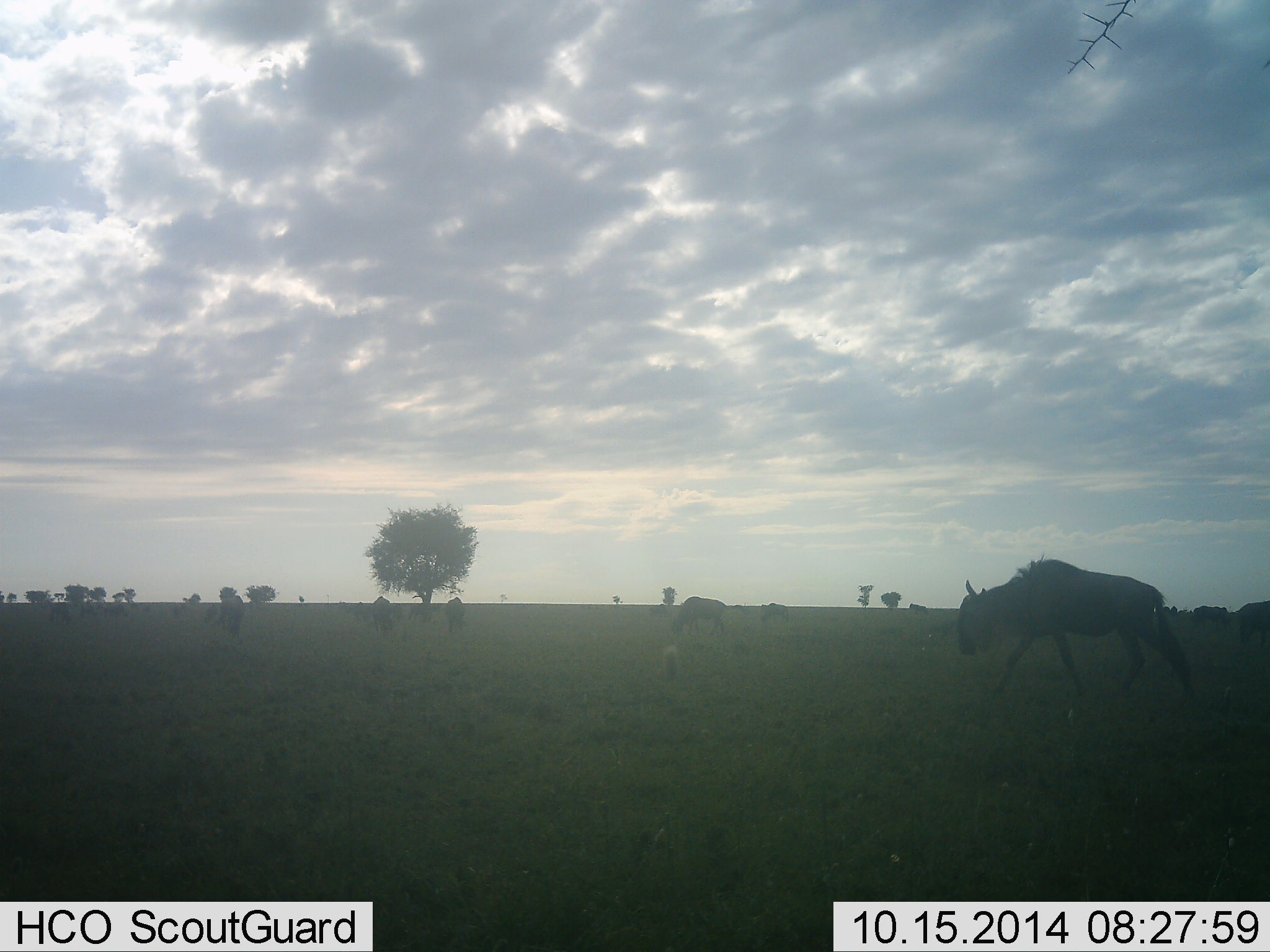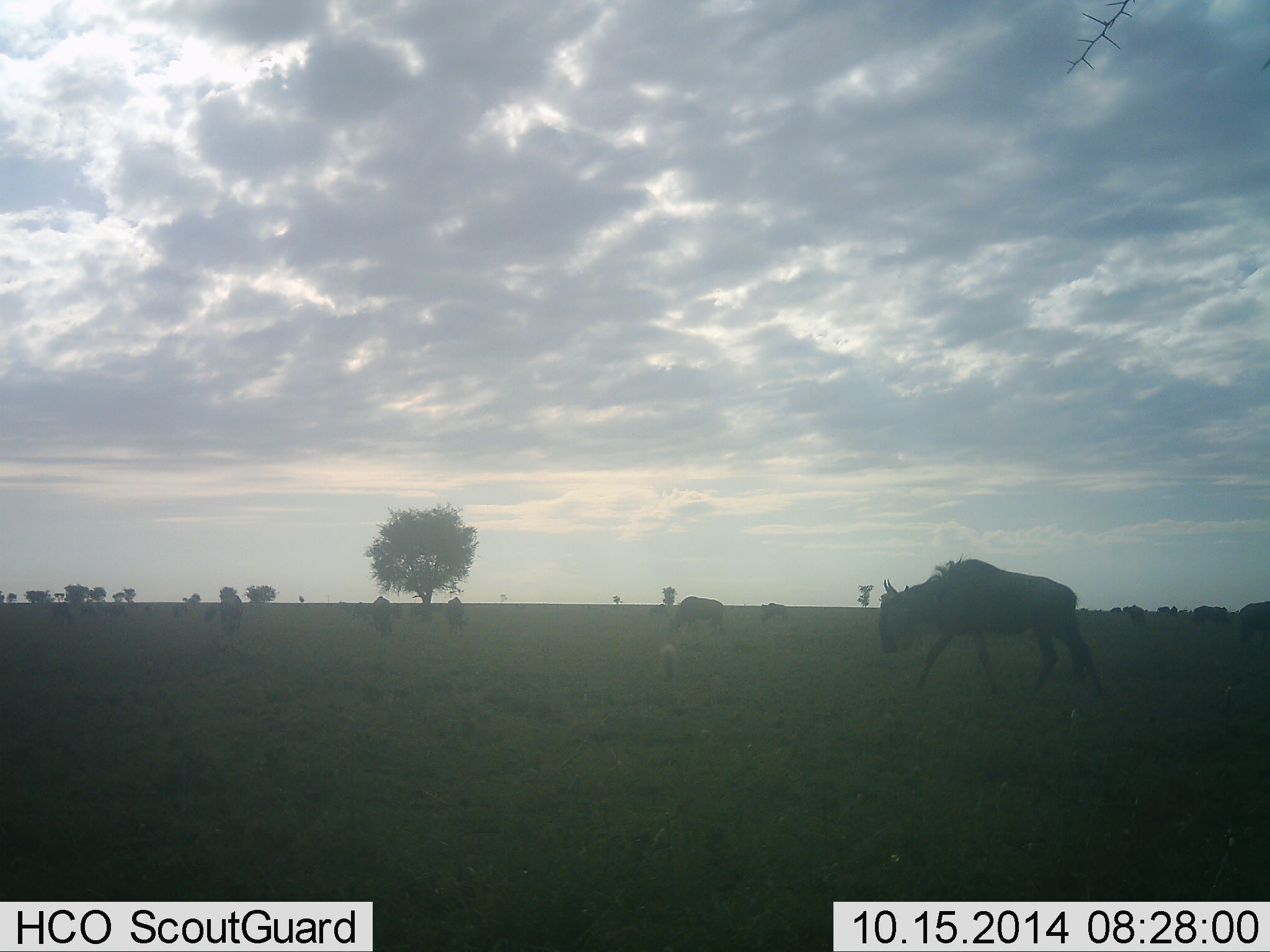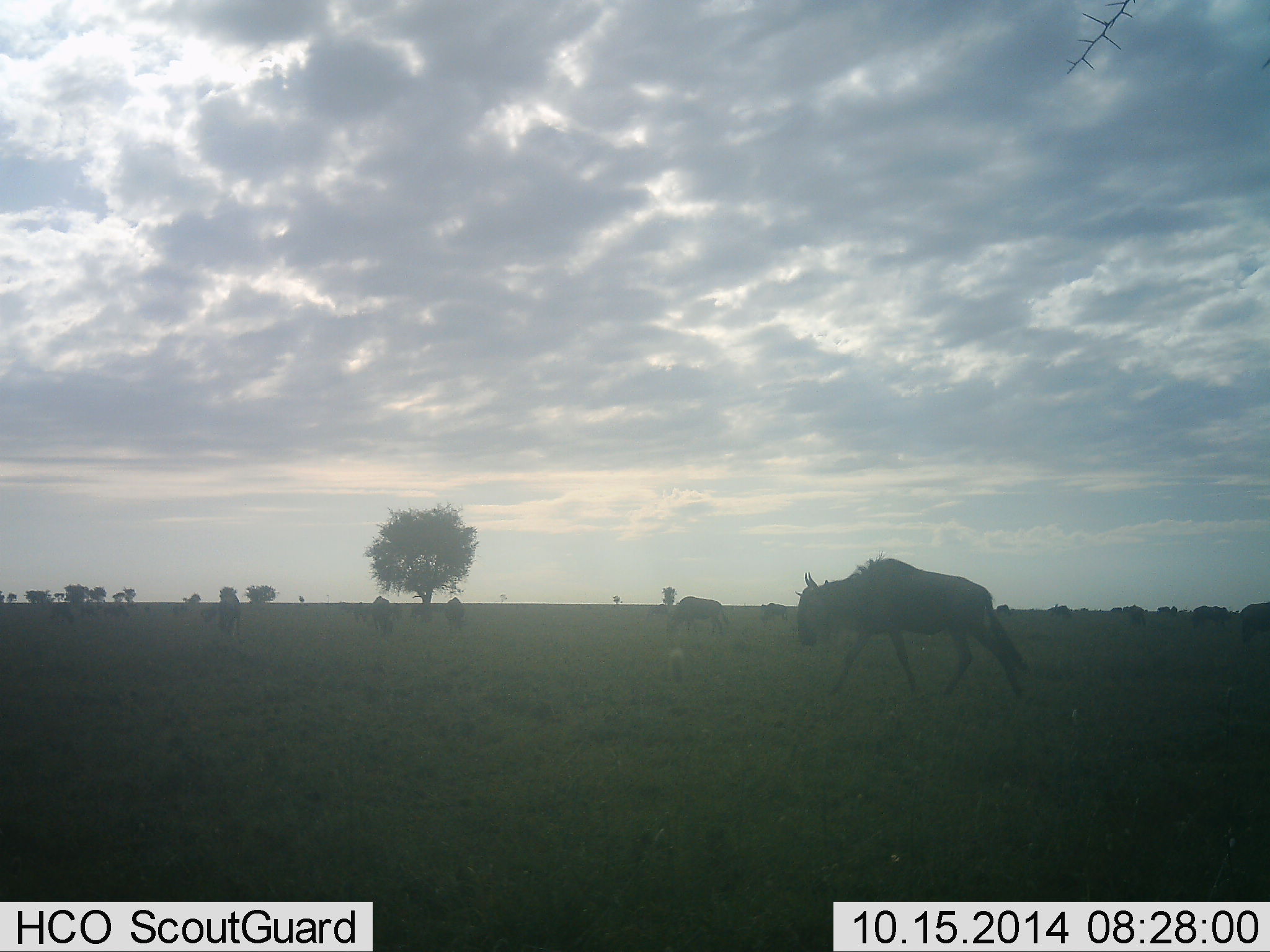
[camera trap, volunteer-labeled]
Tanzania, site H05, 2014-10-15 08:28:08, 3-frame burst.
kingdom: Animalia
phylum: Chordata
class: Mammalia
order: Artiodactyla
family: Bovidae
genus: Connochaetes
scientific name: Connochaetes taurinus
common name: blue wildebeest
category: wildebeest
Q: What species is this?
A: Wildebeest (blue wildebeest) (Connochaetes taurinus).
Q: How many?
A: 6.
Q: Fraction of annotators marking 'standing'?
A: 40%.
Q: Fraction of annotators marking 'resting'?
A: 0%.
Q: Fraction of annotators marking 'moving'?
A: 80%.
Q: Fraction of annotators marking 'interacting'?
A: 0%.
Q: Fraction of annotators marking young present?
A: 0%.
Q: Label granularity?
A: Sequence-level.